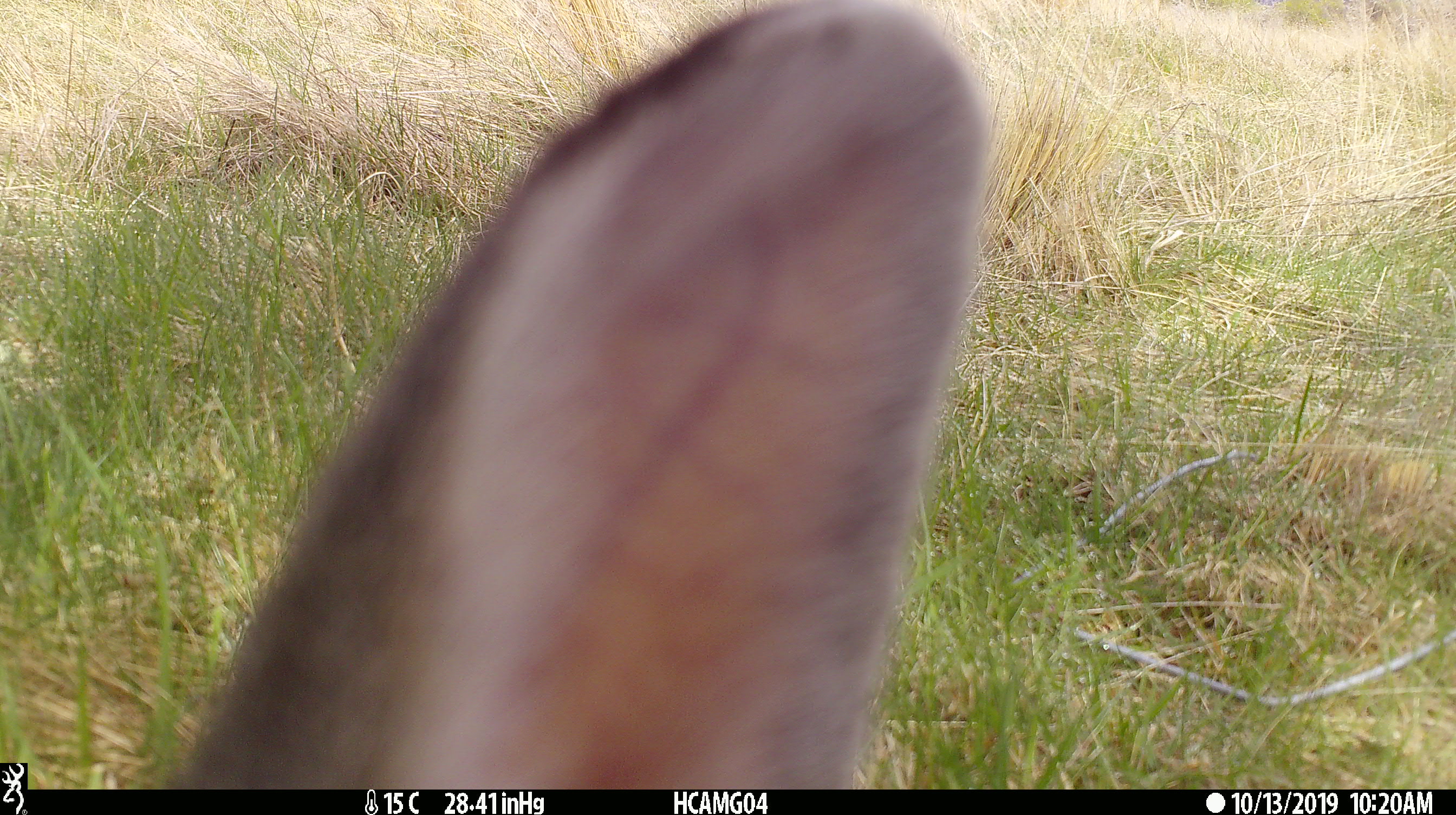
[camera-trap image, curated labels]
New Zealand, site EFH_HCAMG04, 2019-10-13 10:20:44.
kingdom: Animalia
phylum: Chordata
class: Mammalia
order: Lagomorpha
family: Leporidae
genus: Oryctolagus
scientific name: Oryctolagus cuniculus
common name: european rabbit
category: rabbit